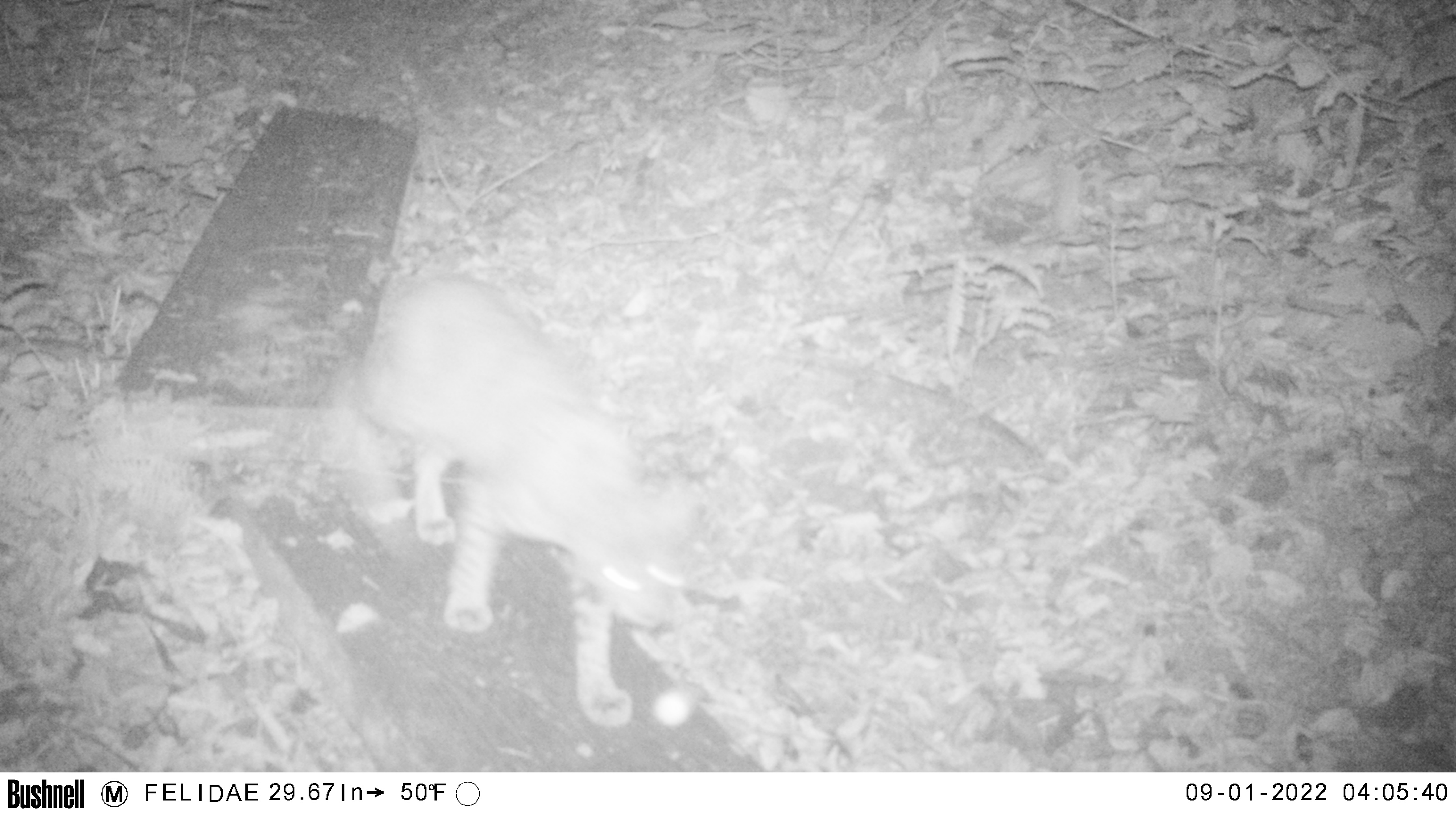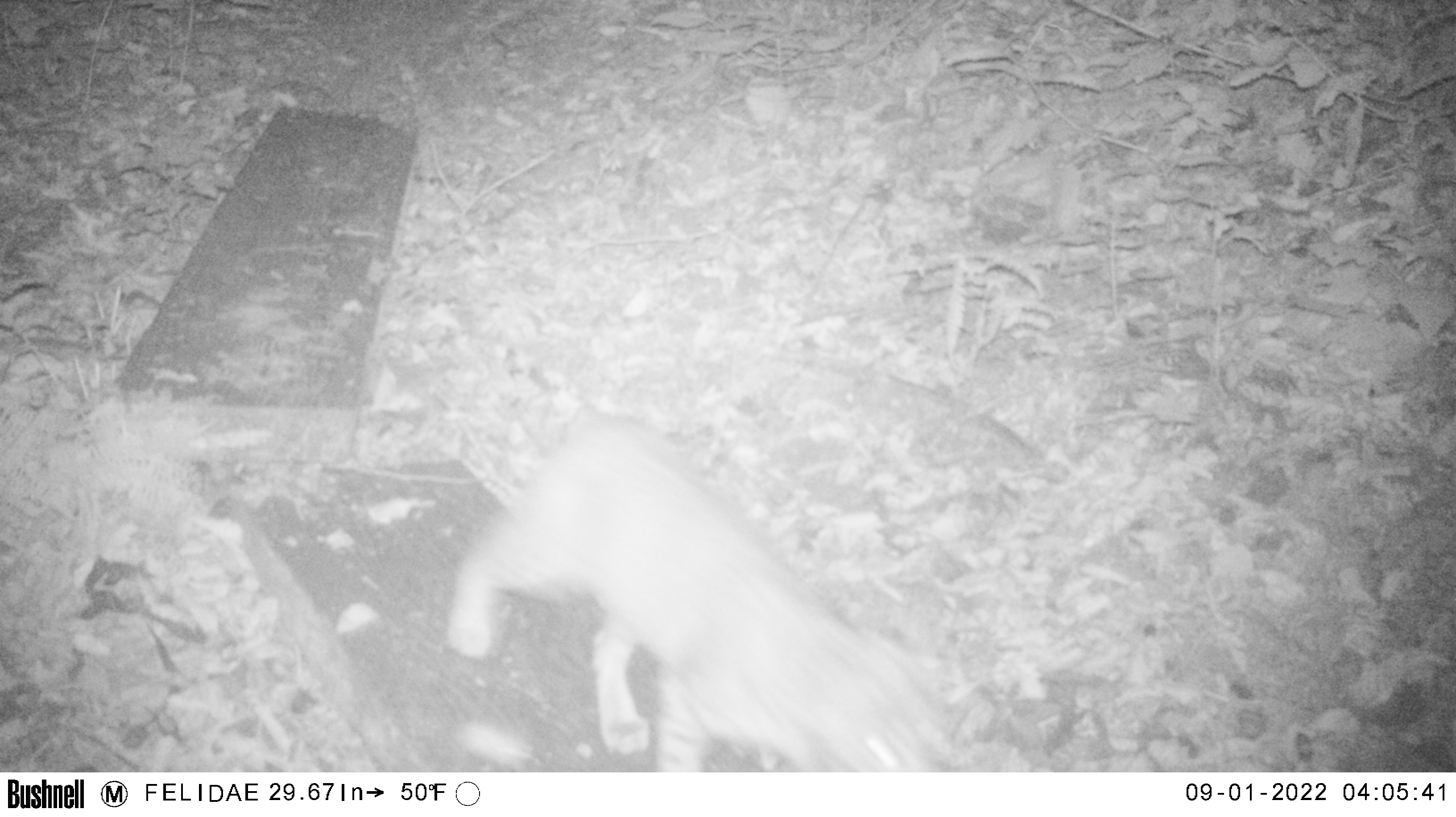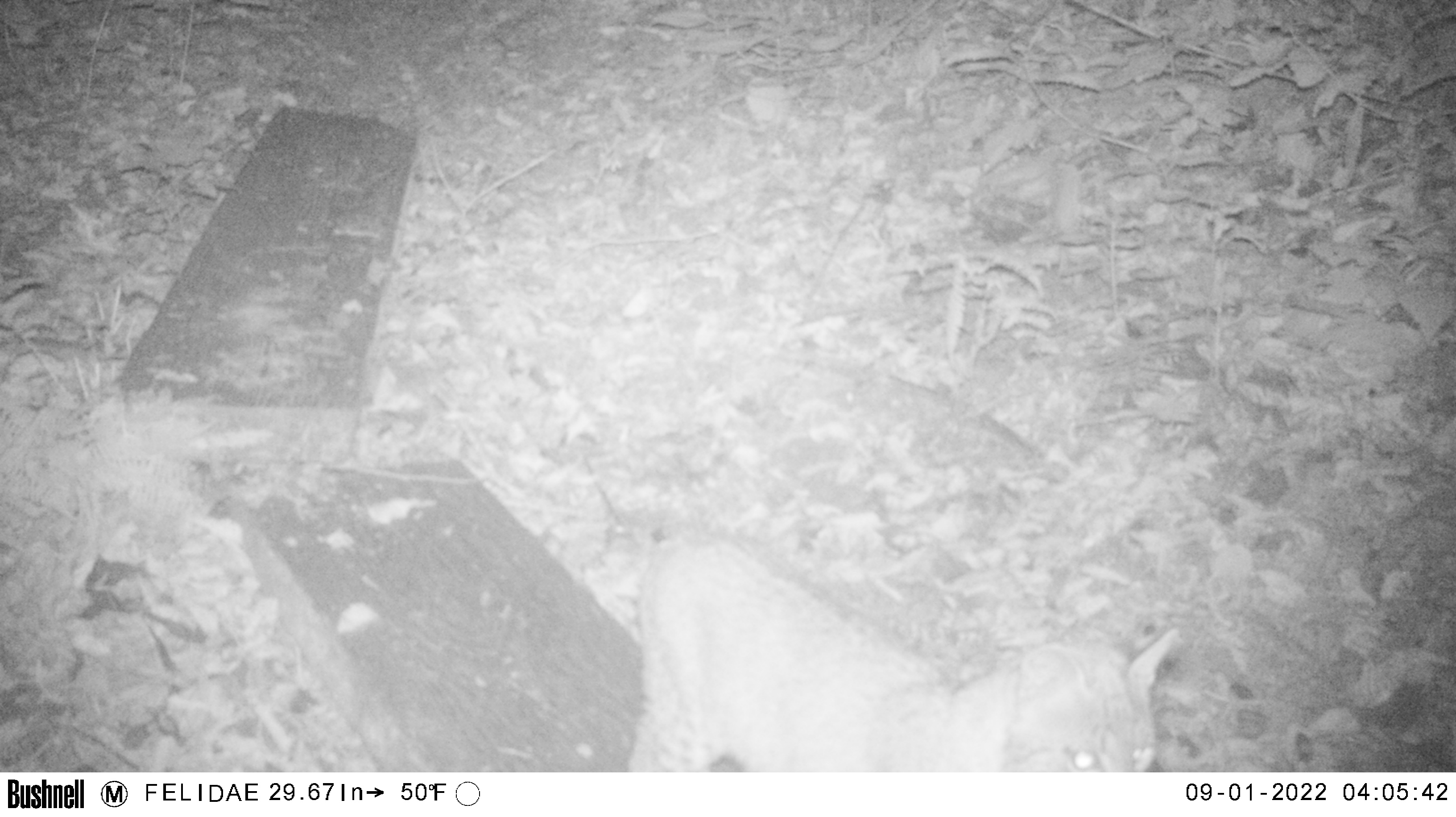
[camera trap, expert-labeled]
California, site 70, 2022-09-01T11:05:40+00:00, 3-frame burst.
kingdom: Animalia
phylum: Chordata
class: Mammalia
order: Carnivora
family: Felidae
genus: Lynx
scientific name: Lynx rufus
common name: bobcat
Bobcat (Lynx rufus).